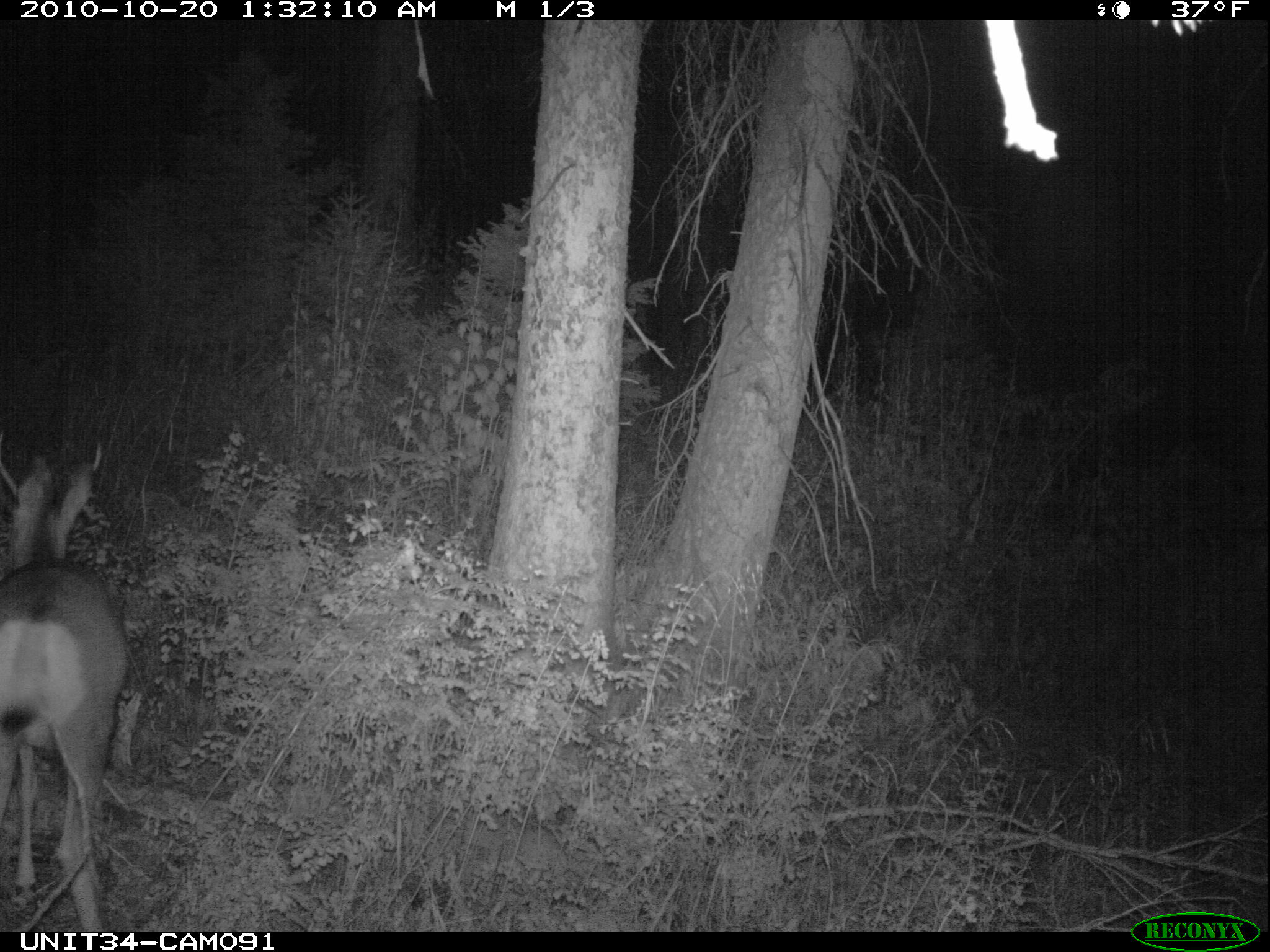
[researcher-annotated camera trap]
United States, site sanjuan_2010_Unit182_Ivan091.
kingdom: Animalia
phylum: Chordata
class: Mammalia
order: Artiodactyla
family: Cervidae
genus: Odocoileus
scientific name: Odocoileus hemionus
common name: mule deer